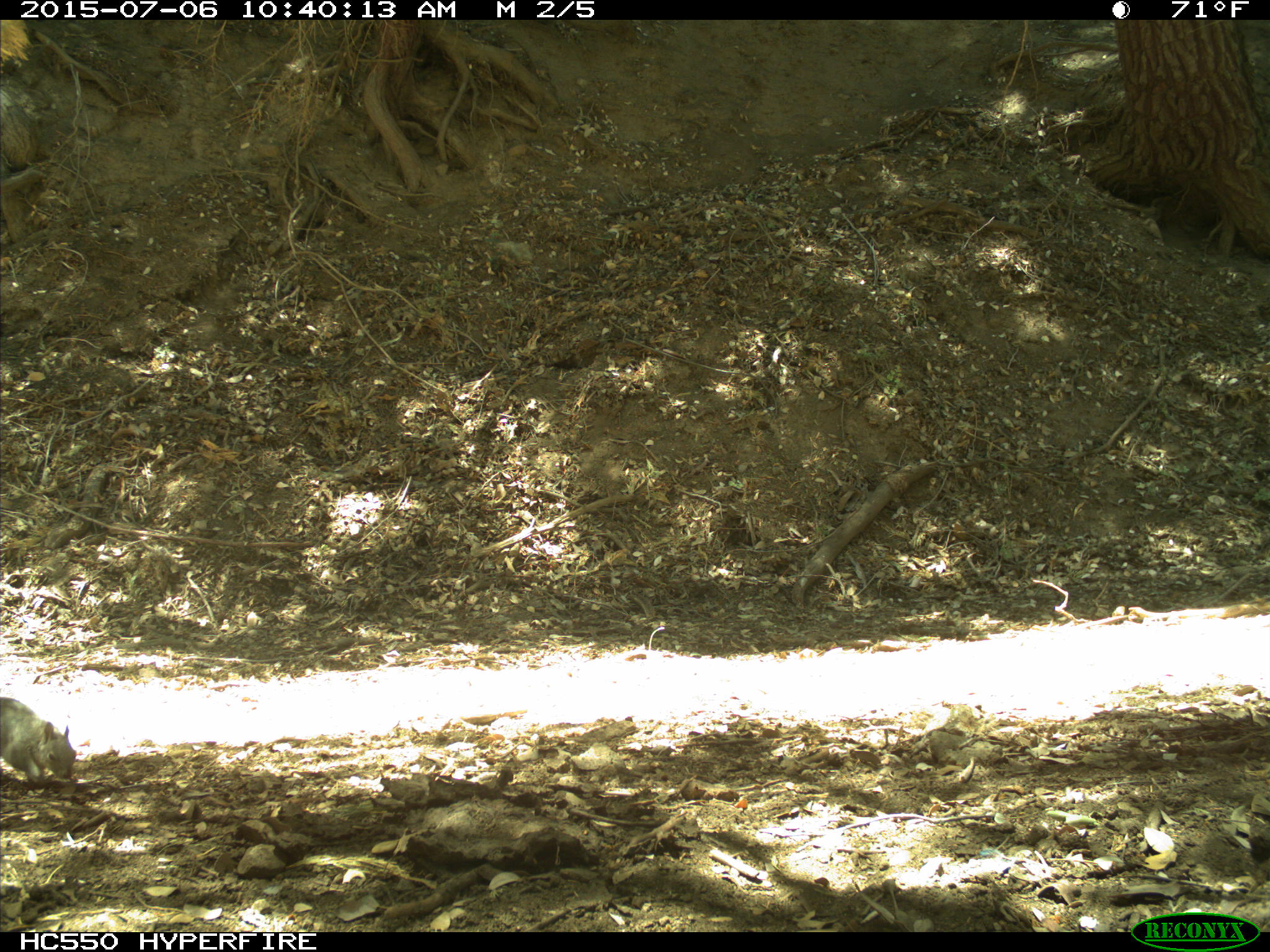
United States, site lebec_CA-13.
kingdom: Animalia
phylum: Chordata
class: Mammalia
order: Rodentia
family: Sciuridae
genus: Sciurus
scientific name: Sciurus carolinensis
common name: eastern gray squirrel